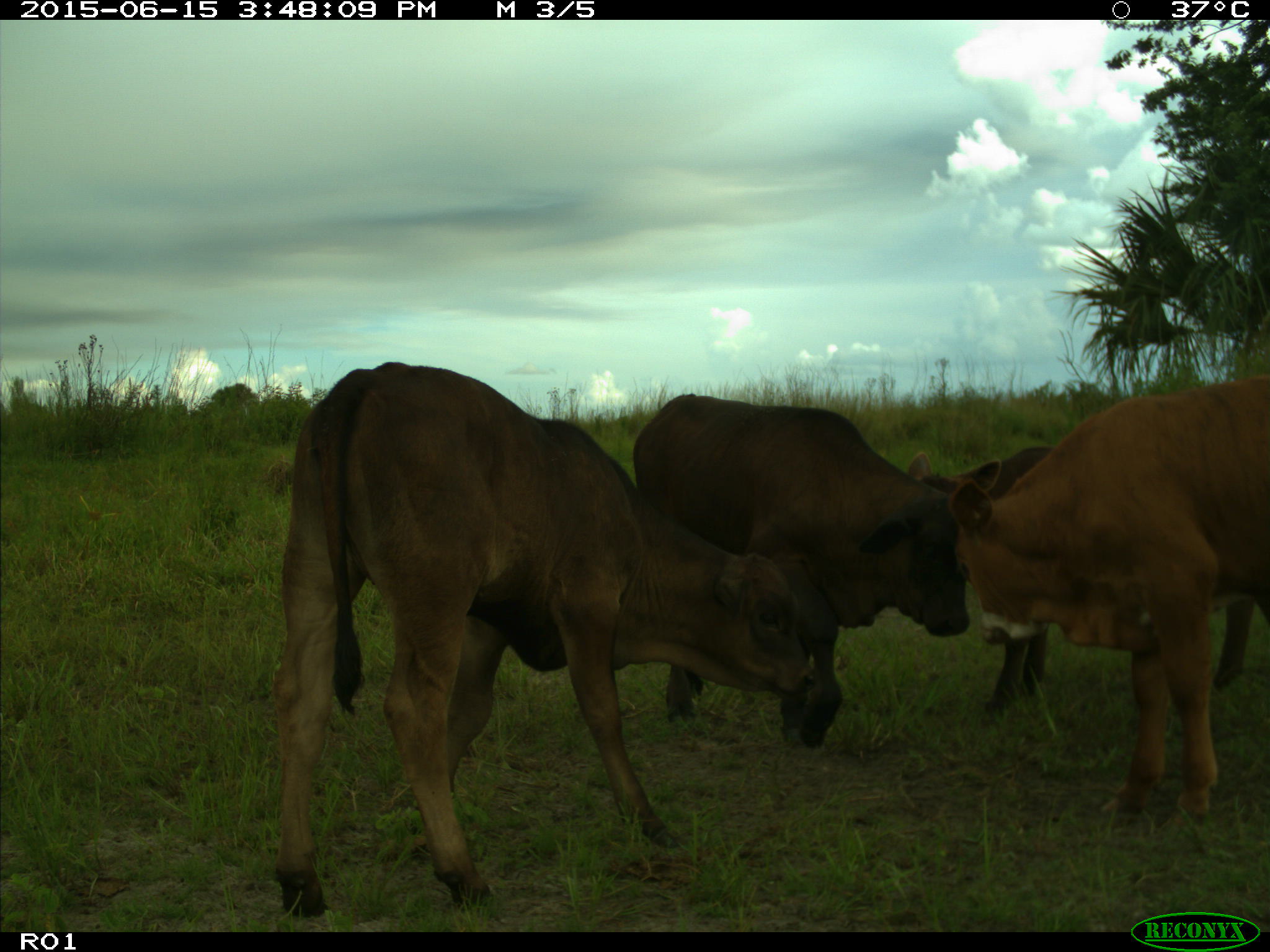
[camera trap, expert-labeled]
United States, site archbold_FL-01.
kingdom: Animalia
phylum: Chordata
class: Mammalia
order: Artiodactyla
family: Bovidae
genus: Bos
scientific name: Bos taurus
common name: domestic cow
Bos taurus (domestic cow).